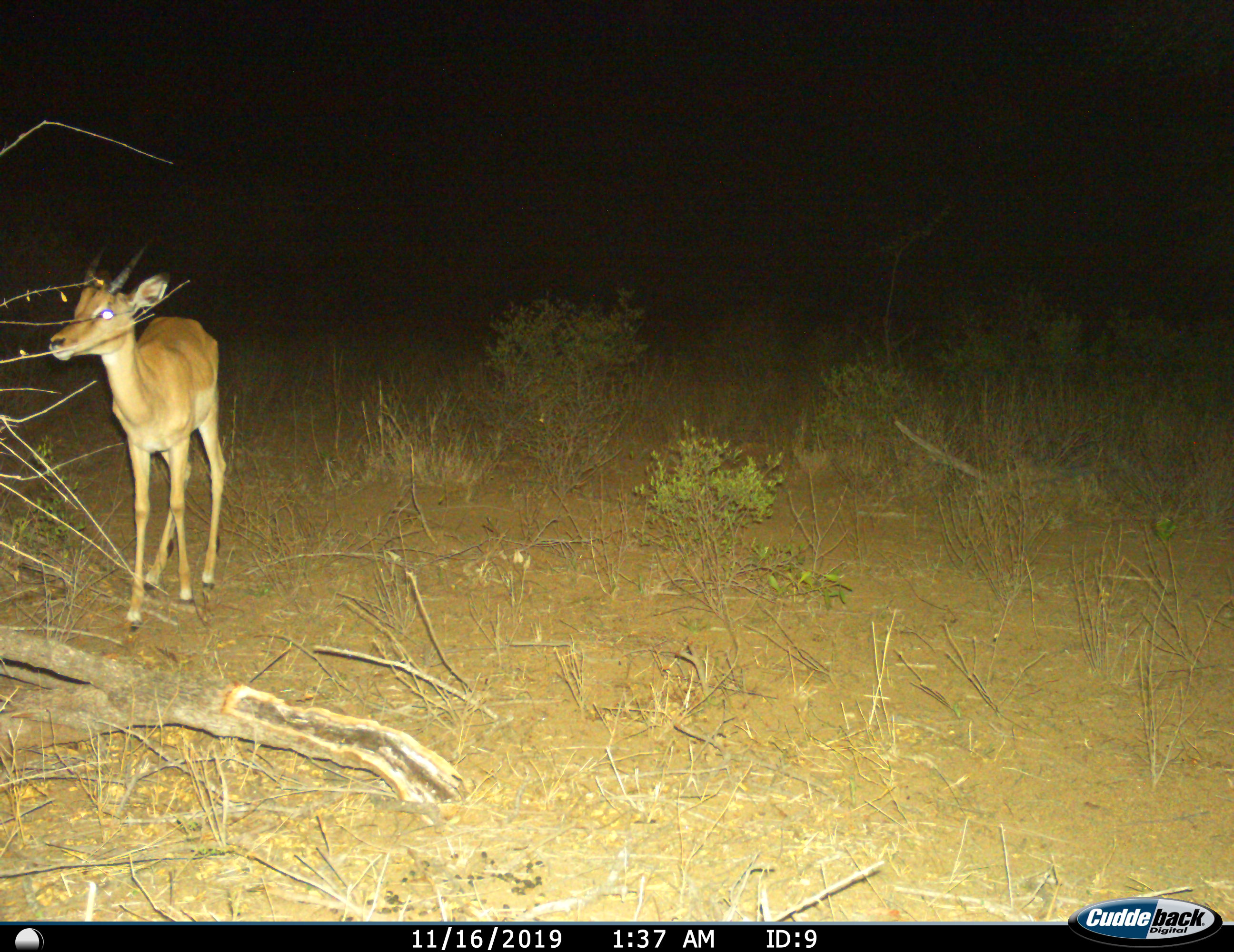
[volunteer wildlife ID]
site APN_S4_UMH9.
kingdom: Animalia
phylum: Chordata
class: Mammalia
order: Artiodactyla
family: Bovidae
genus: Aepyceros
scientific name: Aepyceros melampus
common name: impala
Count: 1.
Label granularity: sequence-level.